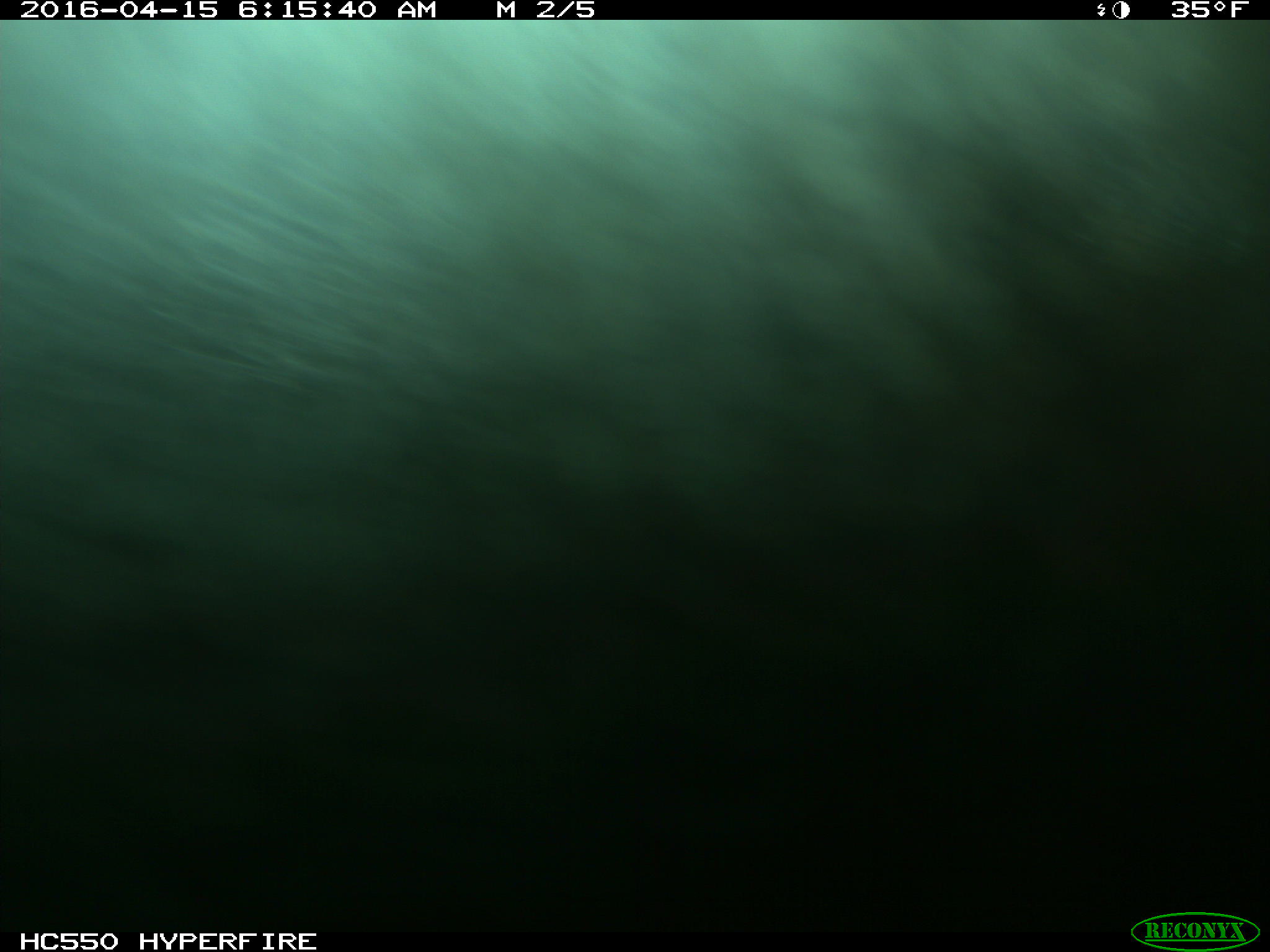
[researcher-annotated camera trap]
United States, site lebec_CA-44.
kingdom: Animalia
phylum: Chordata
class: Mammalia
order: Artiodactyla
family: Bovidae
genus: Bos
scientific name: Bos taurus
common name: domestic cow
Bos taurus (domestic cow).